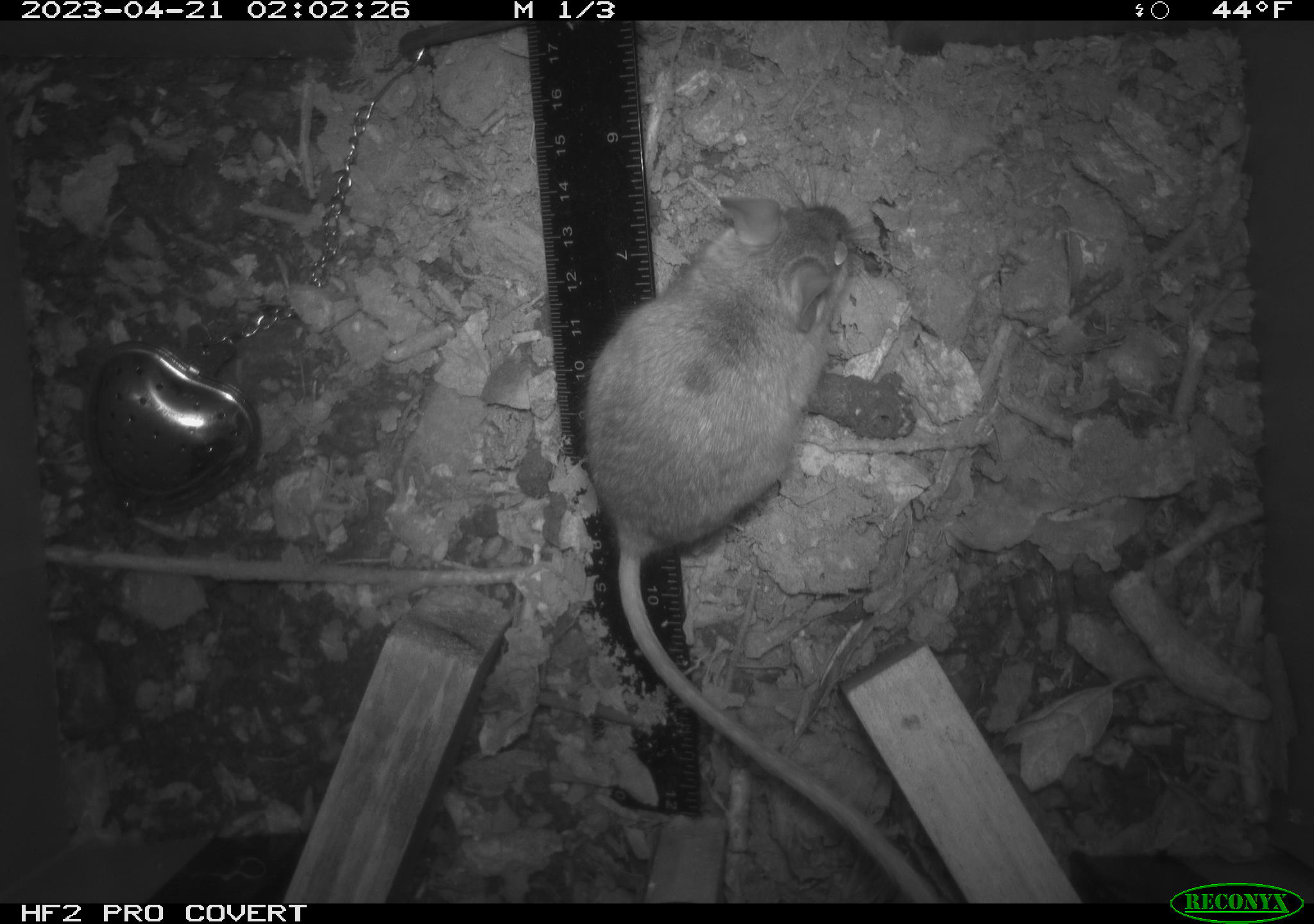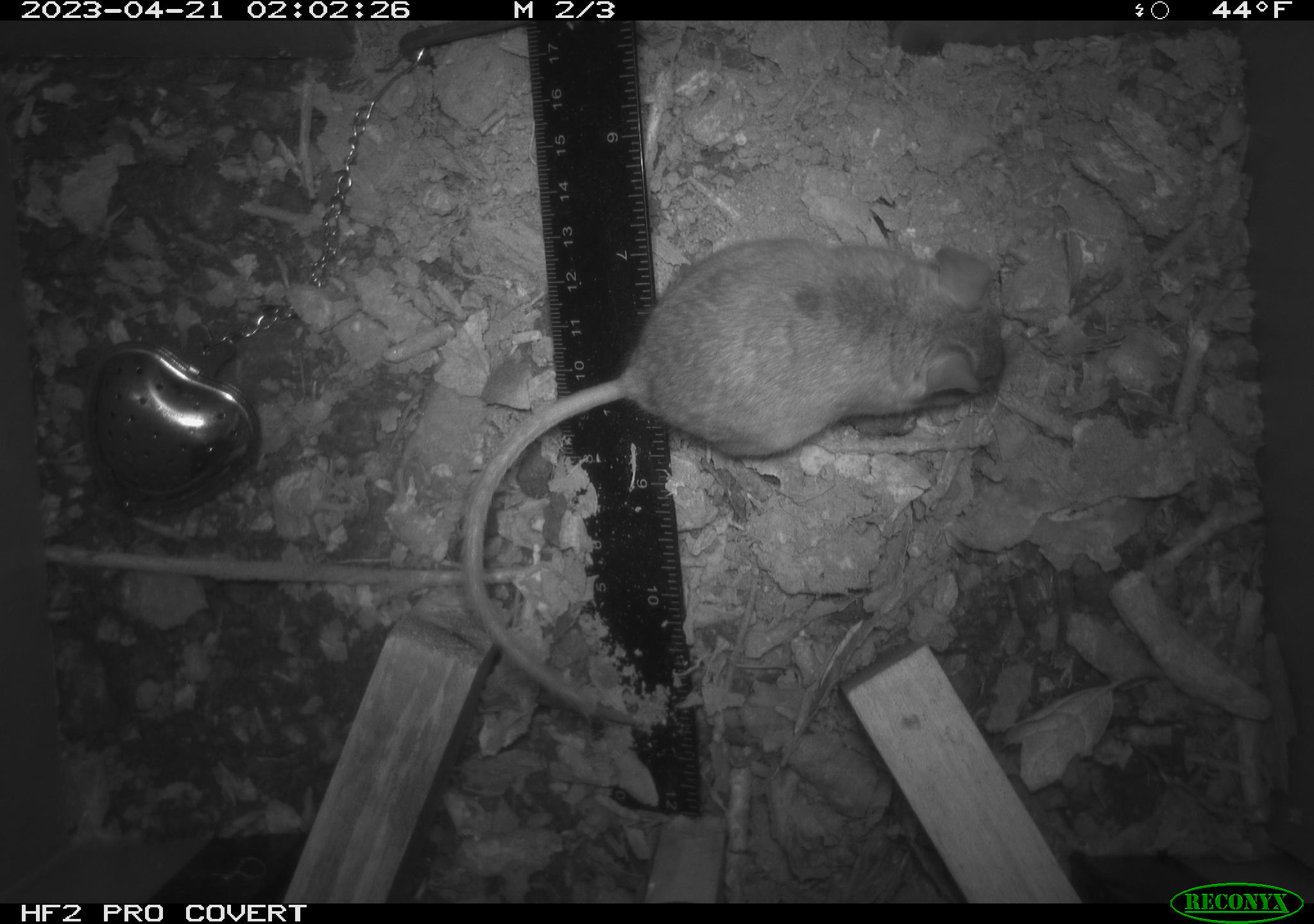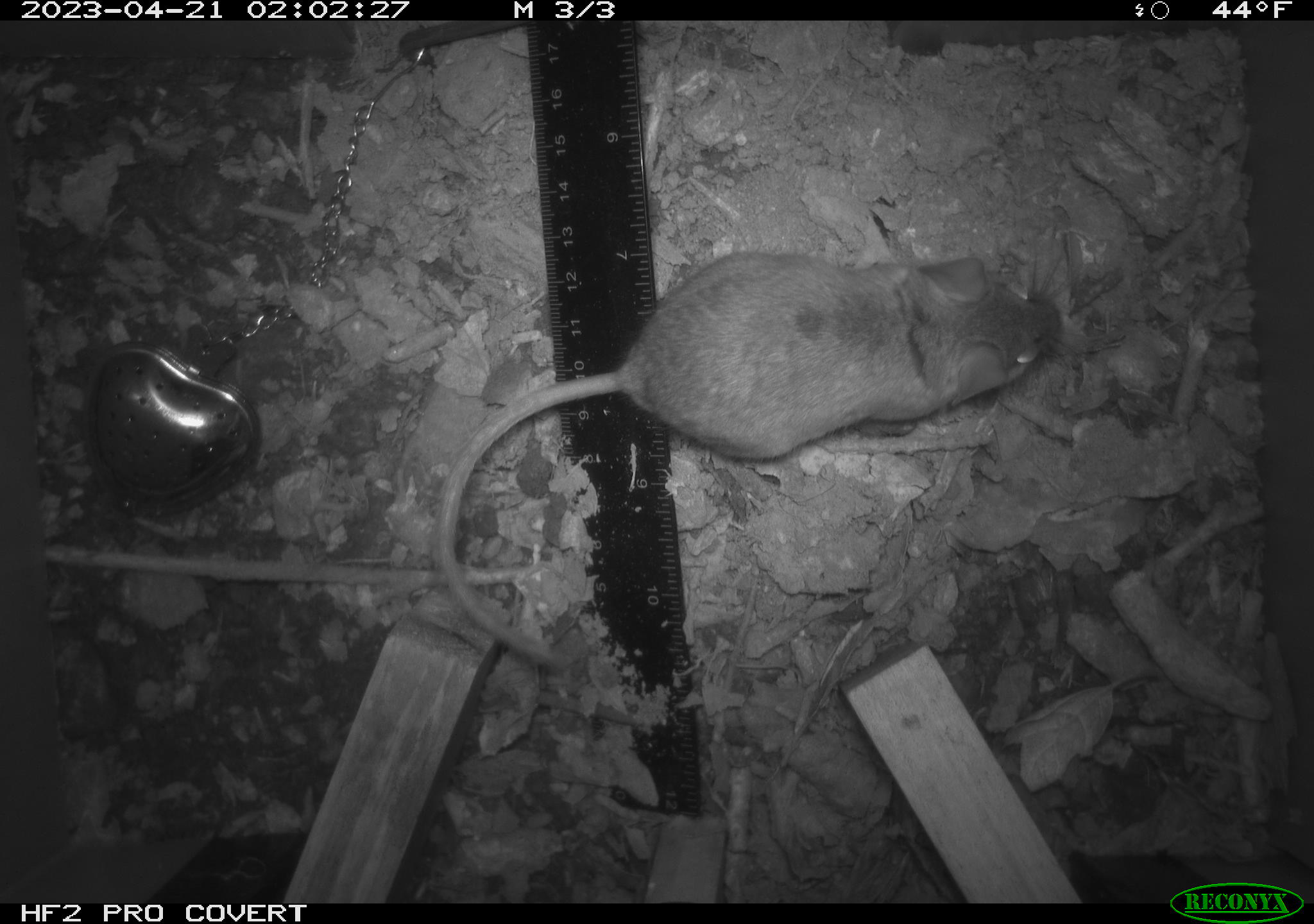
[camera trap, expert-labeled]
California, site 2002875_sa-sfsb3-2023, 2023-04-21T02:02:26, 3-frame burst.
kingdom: Animalia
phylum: Chordata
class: Mammalia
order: Rodentia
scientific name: Rodentia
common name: mouse species